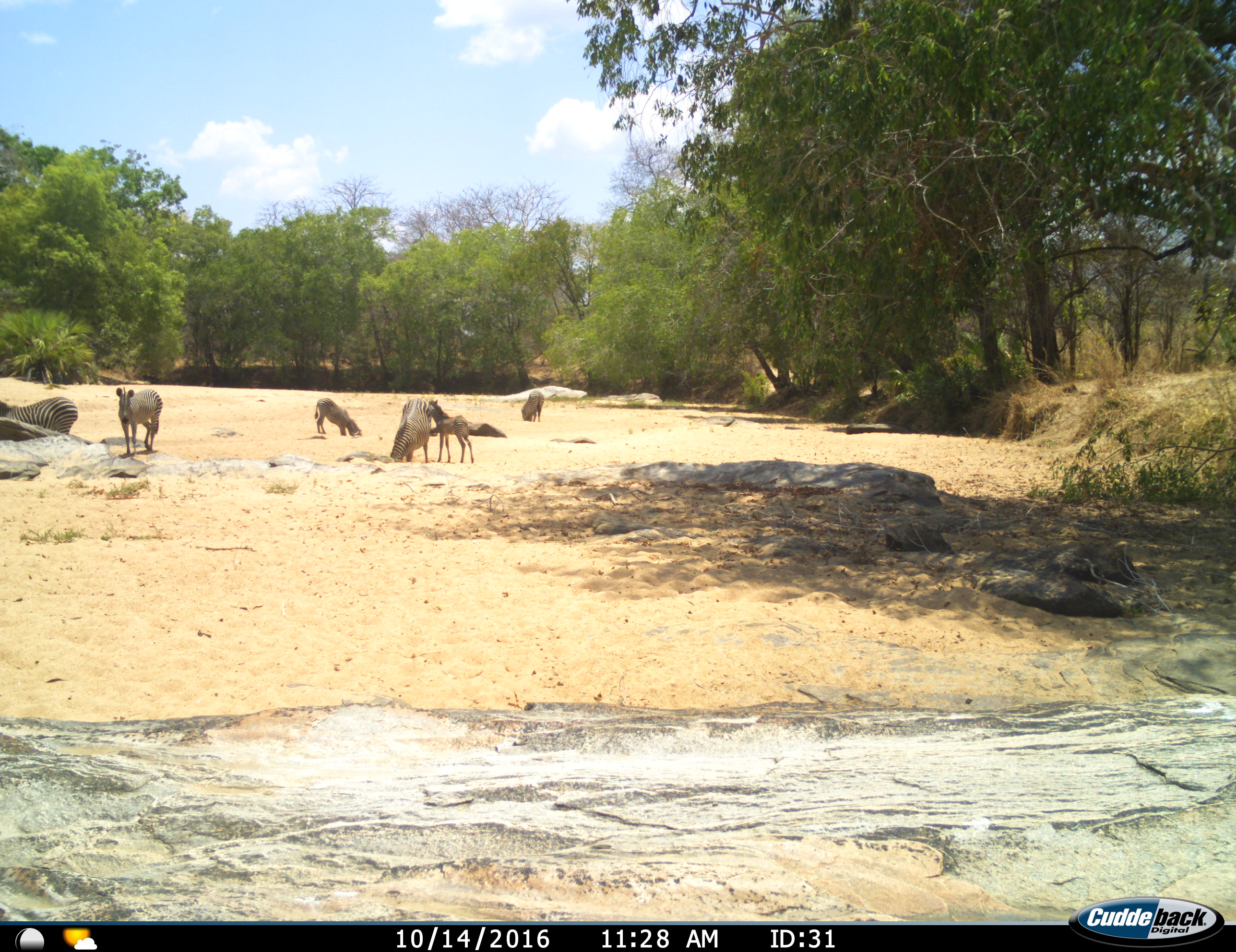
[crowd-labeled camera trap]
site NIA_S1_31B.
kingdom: Animalia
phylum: Chordata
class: Mammalia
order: Perissodactyla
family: Equidae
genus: Equus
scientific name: Equus quagga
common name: plains zebra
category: zebraplains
Zebraplains (plains zebra) (Equus quagga), count 6. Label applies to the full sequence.